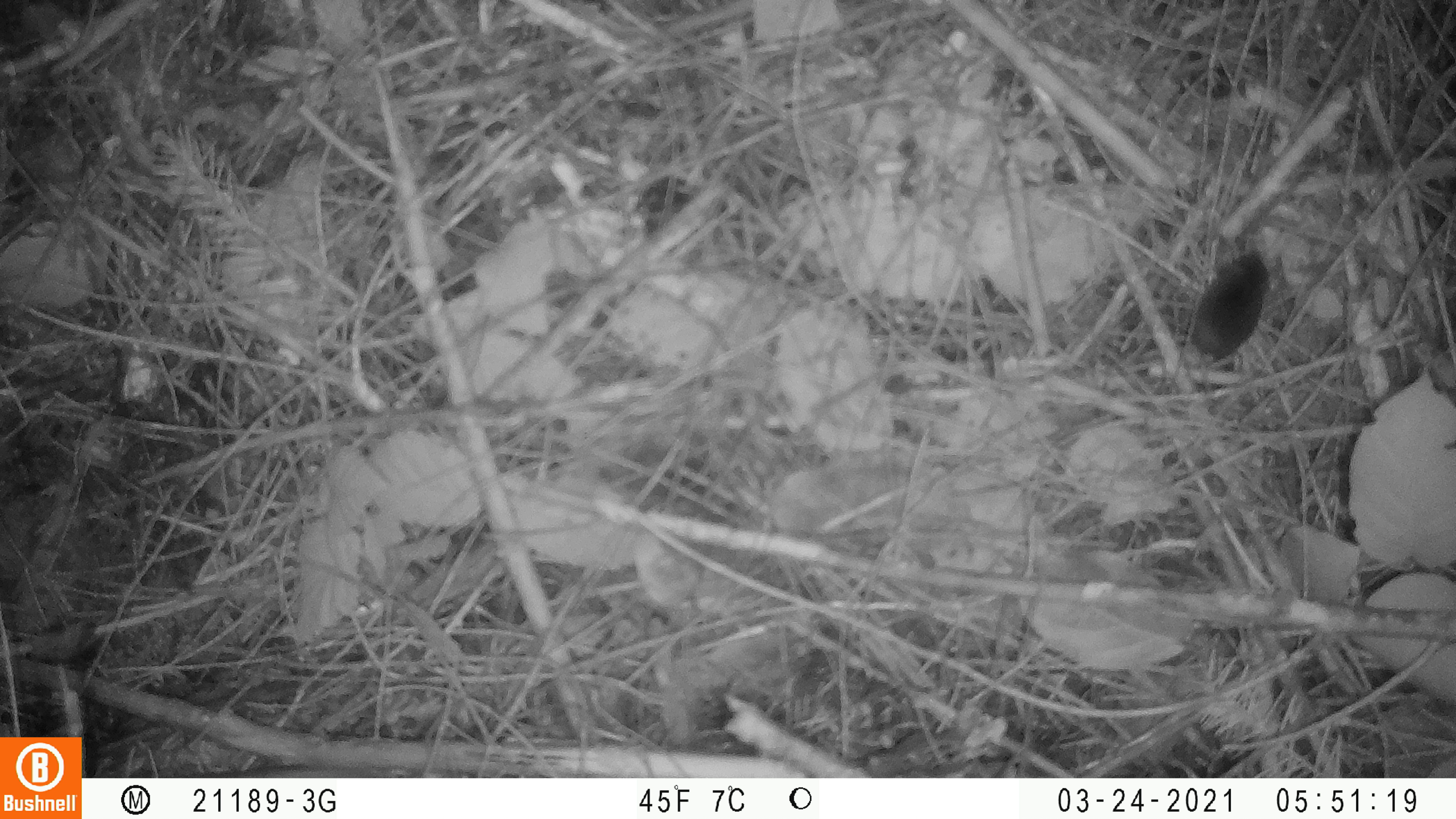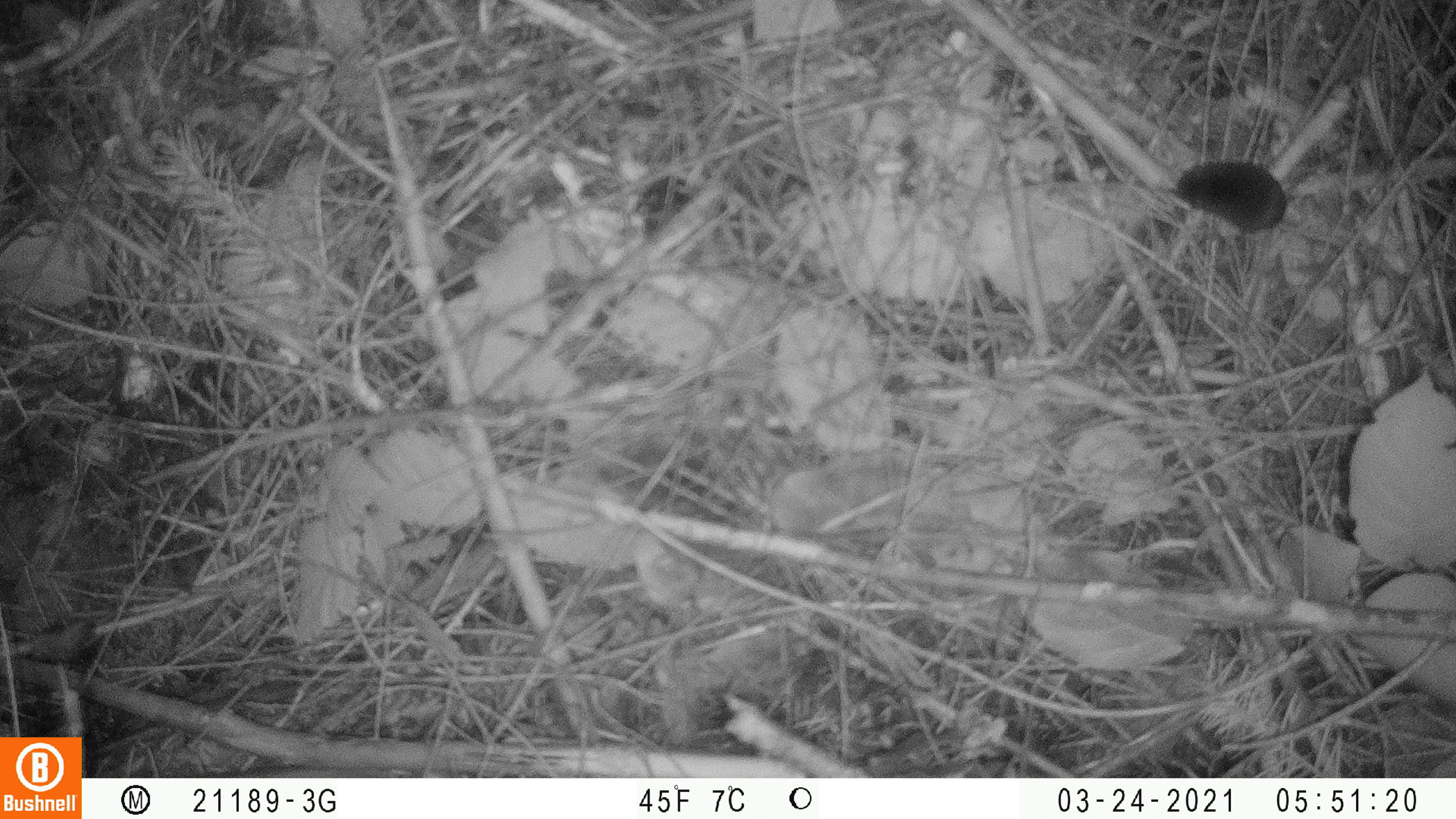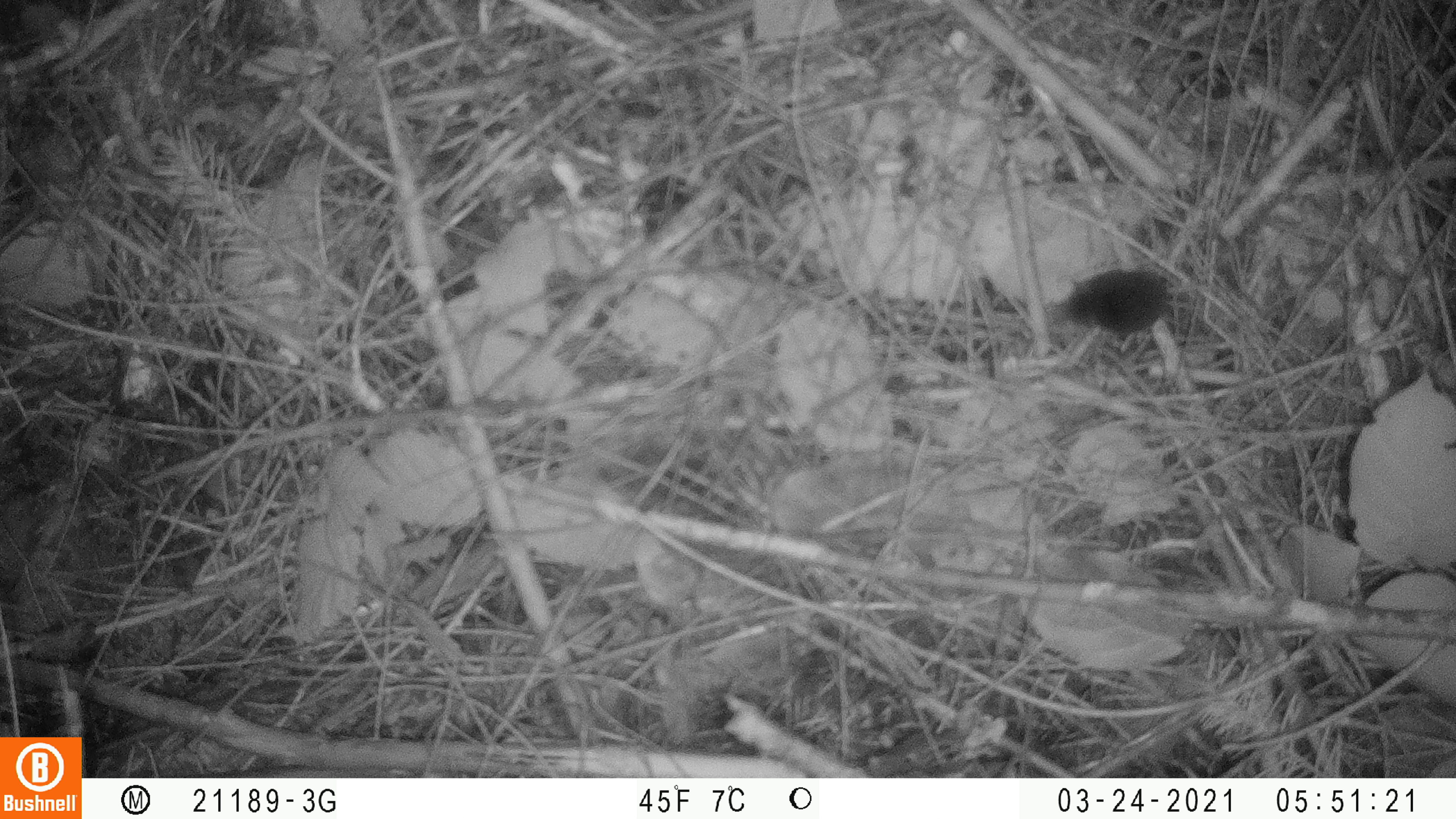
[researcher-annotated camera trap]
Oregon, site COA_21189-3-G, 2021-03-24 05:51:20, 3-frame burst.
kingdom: Animalia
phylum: Chordata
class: Mammalia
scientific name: Mammalia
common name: small mammal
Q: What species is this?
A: Small mammal (Mammalia).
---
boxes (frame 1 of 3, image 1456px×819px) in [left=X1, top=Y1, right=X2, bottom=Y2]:
small mammal: [left=1183, top=247, right=1280, bottom=372]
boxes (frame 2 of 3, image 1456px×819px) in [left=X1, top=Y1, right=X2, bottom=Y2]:
small mammal: [left=1170, top=158, right=1350, bottom=254]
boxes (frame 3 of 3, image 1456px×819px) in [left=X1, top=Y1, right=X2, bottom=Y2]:
small mammal: [left=1056, top=263, right=1186, bottom=339]